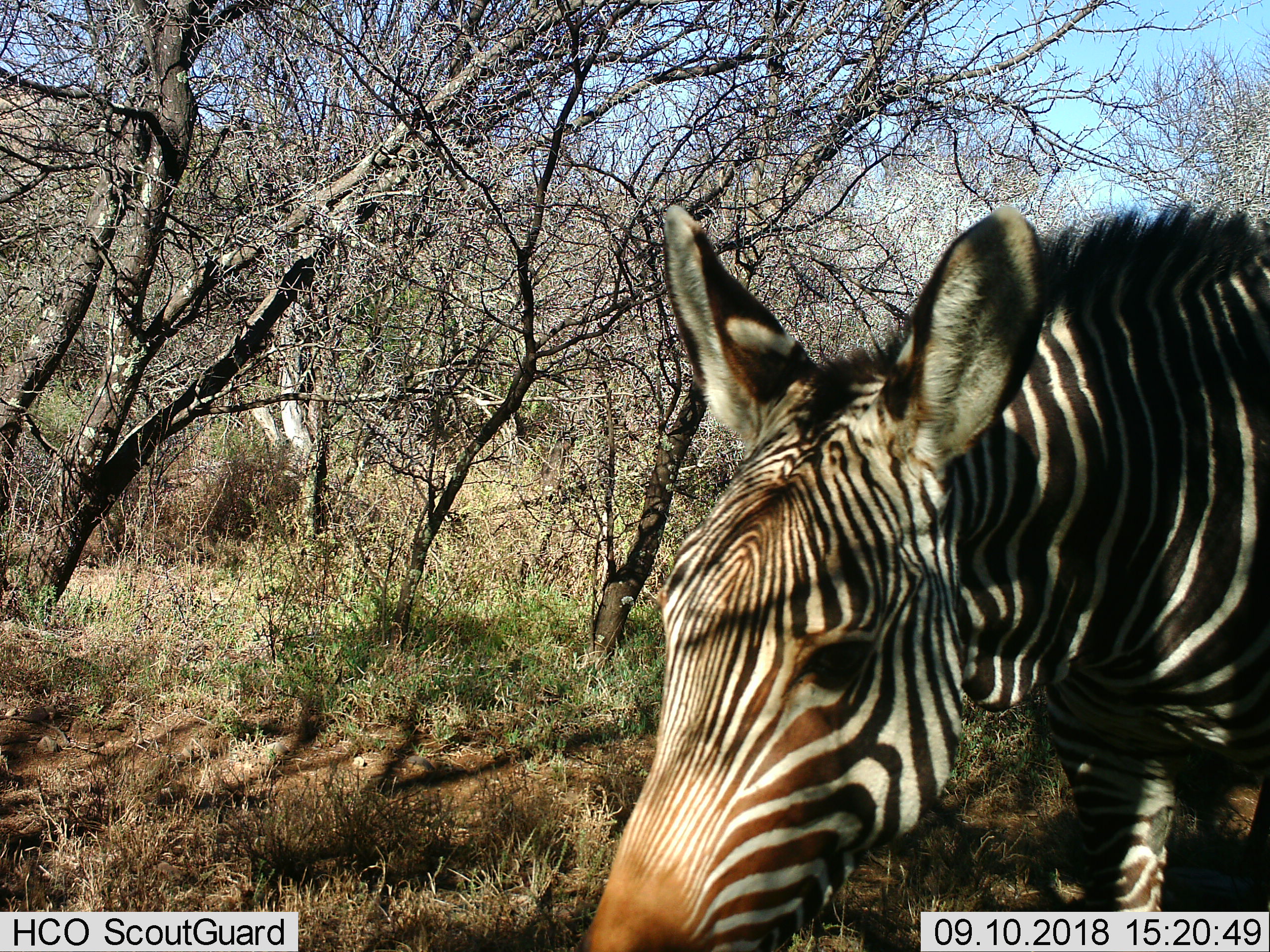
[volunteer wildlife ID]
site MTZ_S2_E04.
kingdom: Animalia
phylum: Chordata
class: Mammalia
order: Perissodactyla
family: Equidae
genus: Equus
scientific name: Equus zebra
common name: mountain zebra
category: zebramountain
Zebramountain (mountain zebra) (Equus zebra), count 1. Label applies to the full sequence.